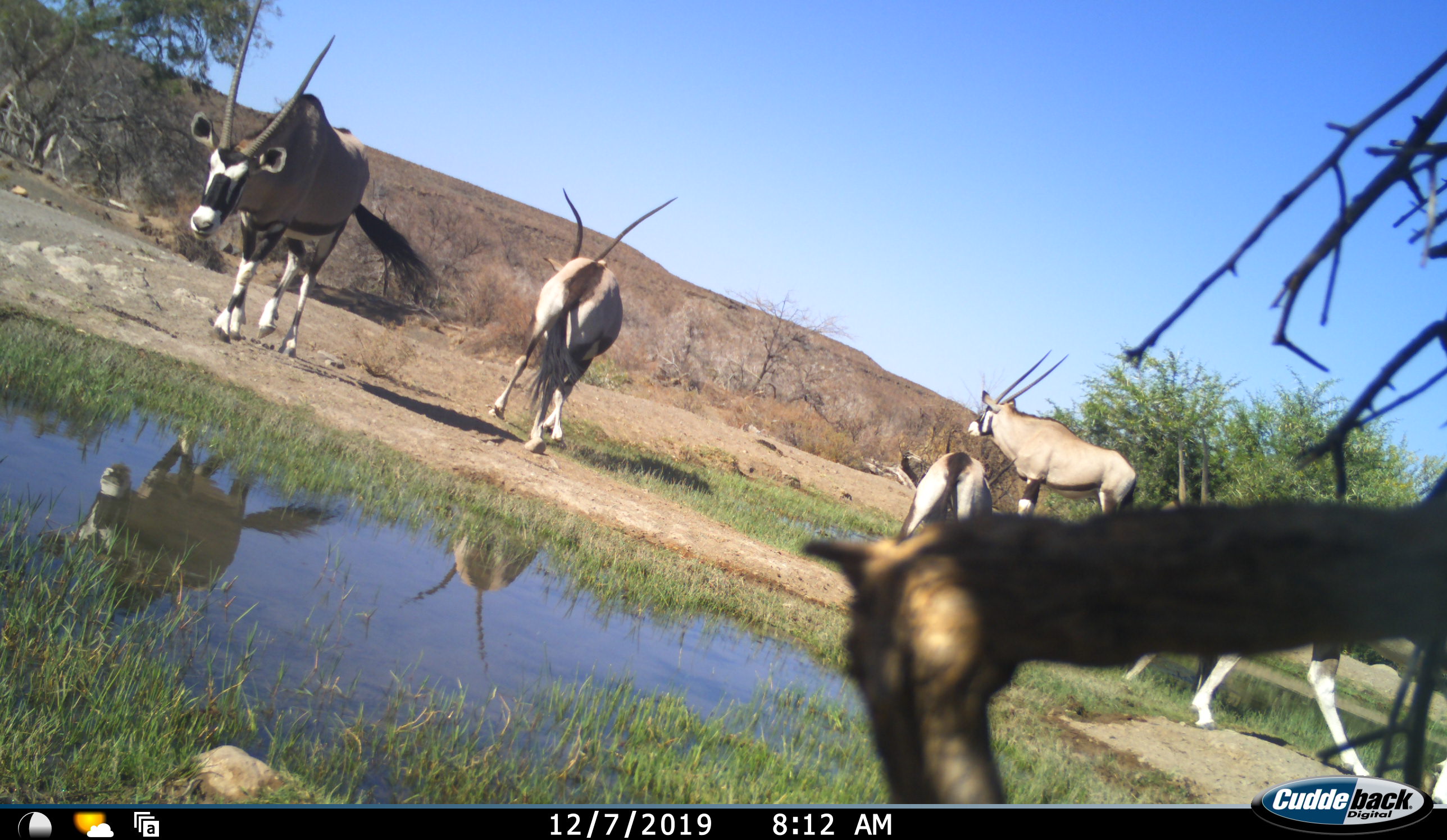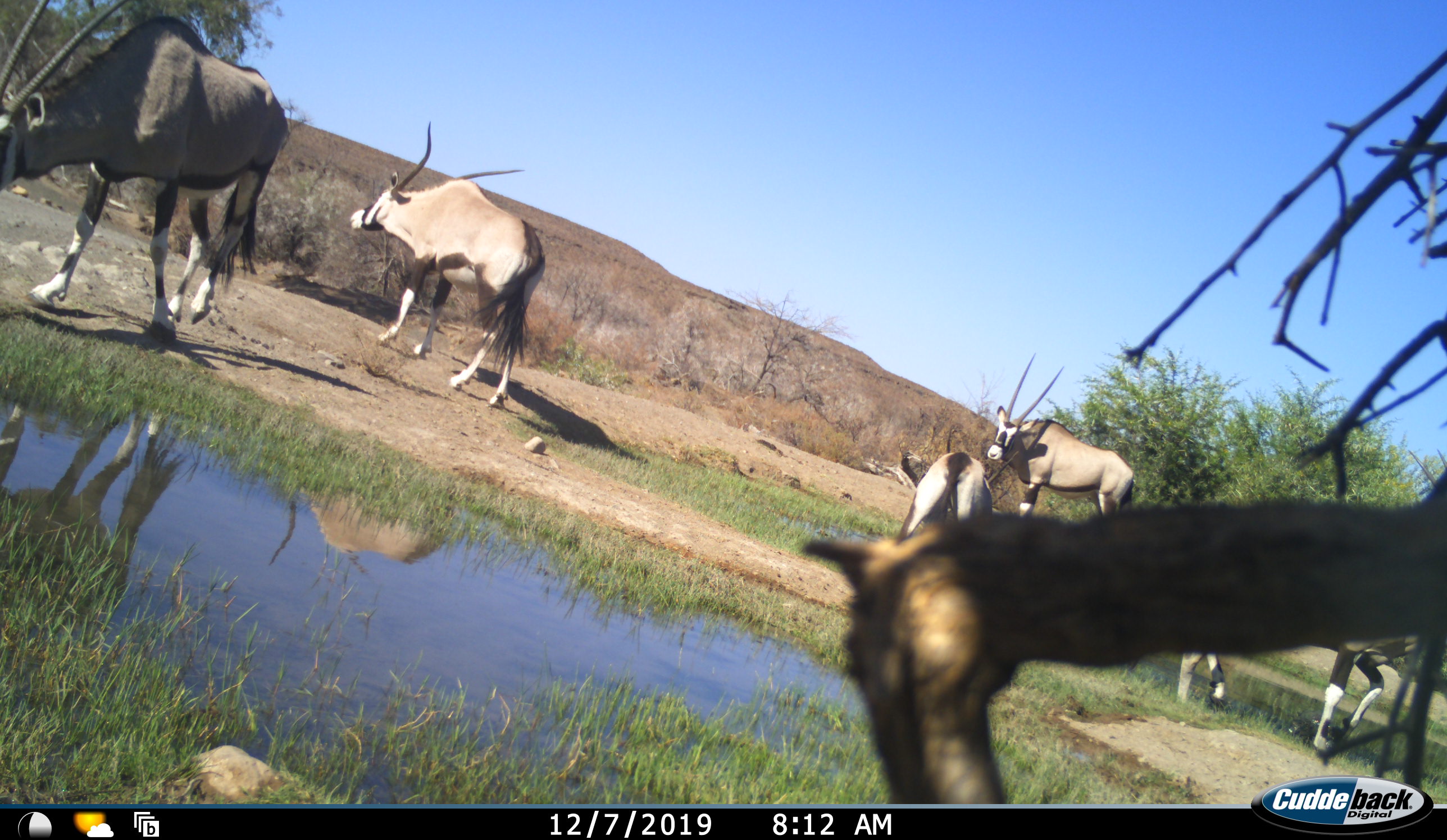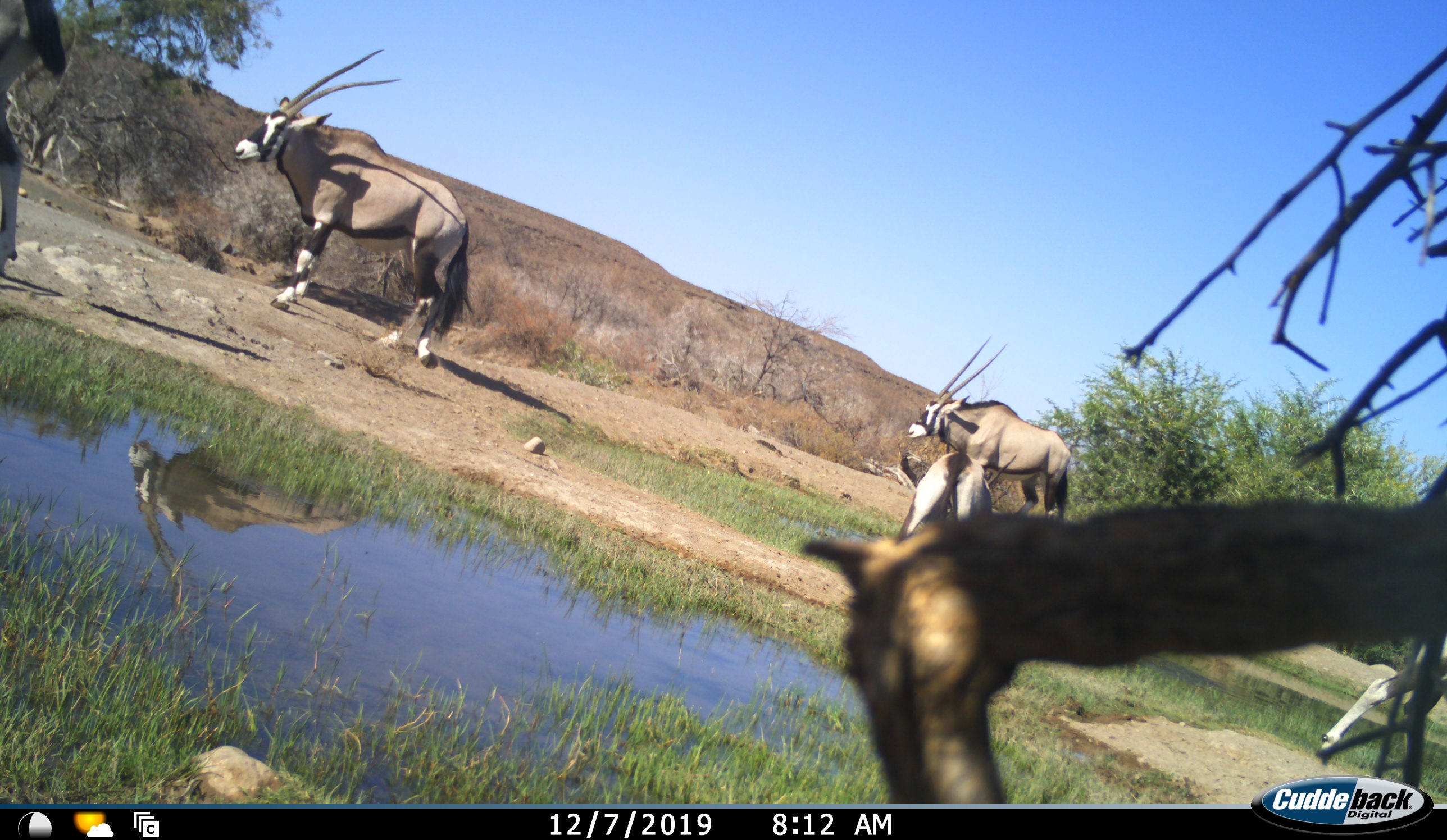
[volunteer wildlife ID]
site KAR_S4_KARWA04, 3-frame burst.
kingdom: Animalia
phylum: Chordata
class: Mammalia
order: Artiodactyla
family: Bovidae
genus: Oryx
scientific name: Oryx gazella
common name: gemsbok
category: oryx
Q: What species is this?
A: Oryx (gemsbok) (Oryx gazella).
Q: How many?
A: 5.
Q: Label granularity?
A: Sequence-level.